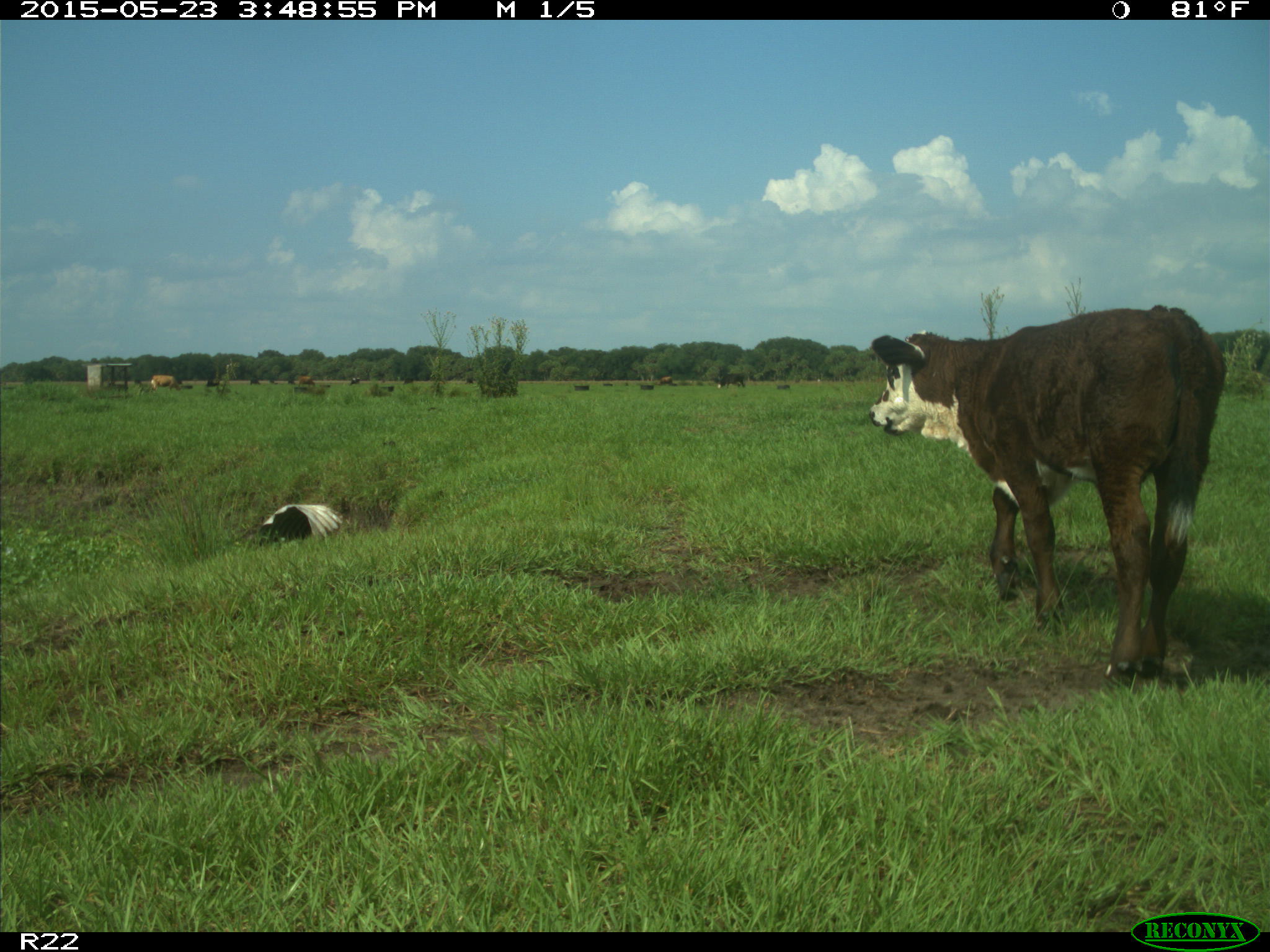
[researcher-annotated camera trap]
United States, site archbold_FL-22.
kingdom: Animalia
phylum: Chordata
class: Mammalia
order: Artiodactyla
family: Bovidae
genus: Bos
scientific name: Bos taurus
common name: domestic cow